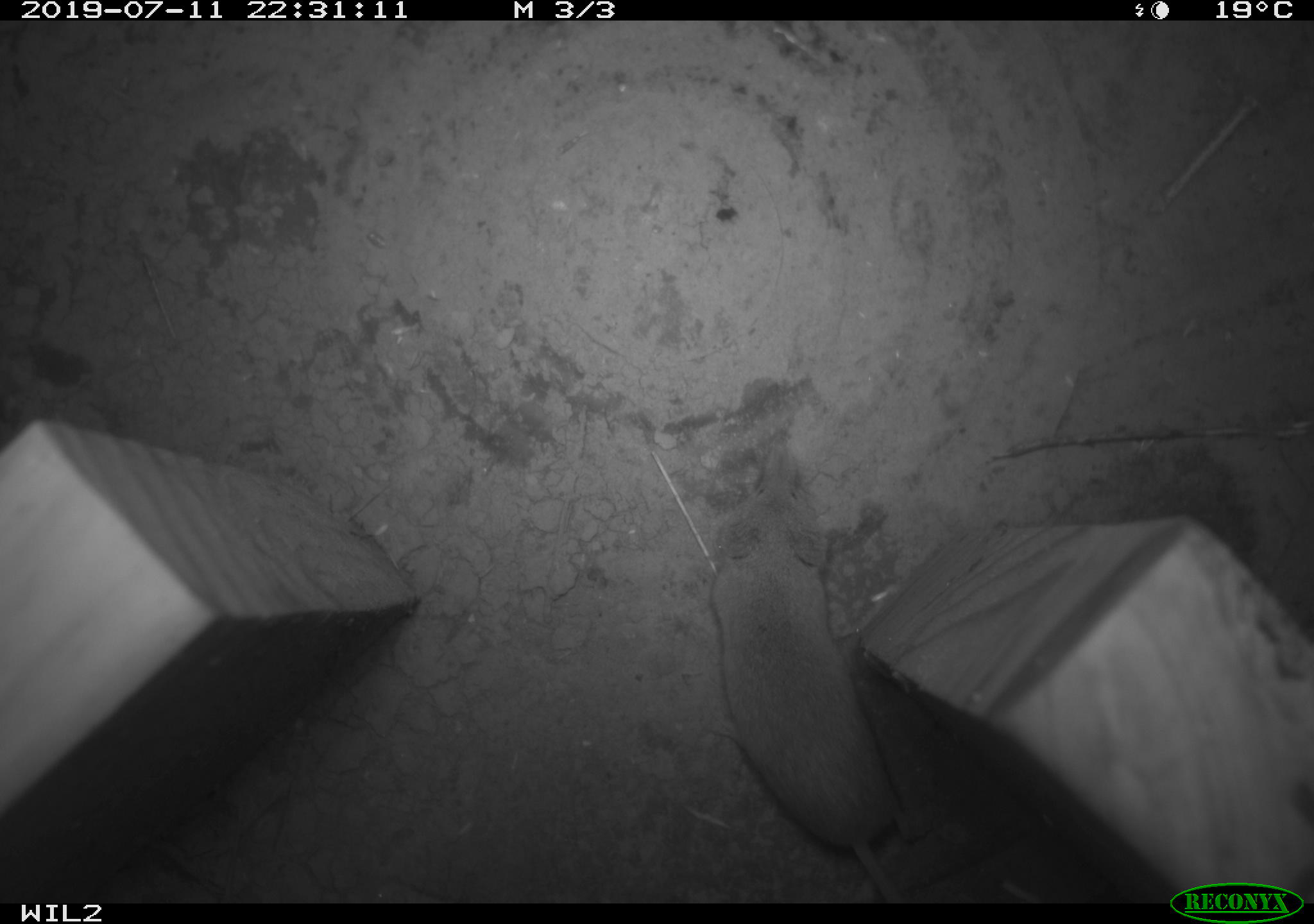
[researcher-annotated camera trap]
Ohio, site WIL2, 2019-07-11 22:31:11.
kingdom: Animalia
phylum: Chordata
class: Mammalia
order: Eulipotyphla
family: Soricidae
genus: Sorex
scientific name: Sorex cinereus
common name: masked shrew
Masked shrew (Sorex cinereus).